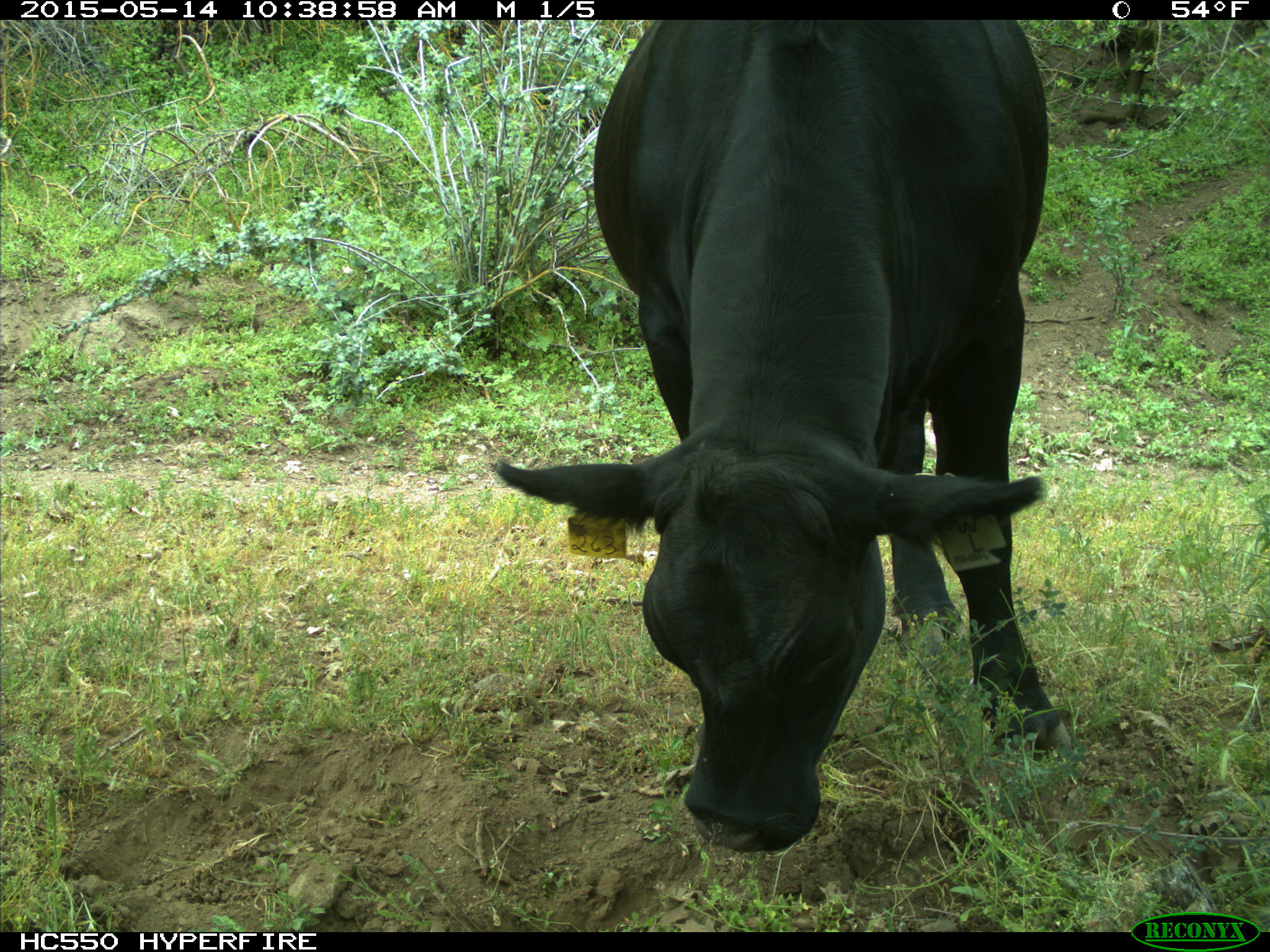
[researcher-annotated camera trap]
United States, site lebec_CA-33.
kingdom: Animalia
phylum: Chordata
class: Mammalia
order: Artiodactyla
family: Bovidae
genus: Bos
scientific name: Bos taurus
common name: domestic cow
Bos taurus (domestic cow).